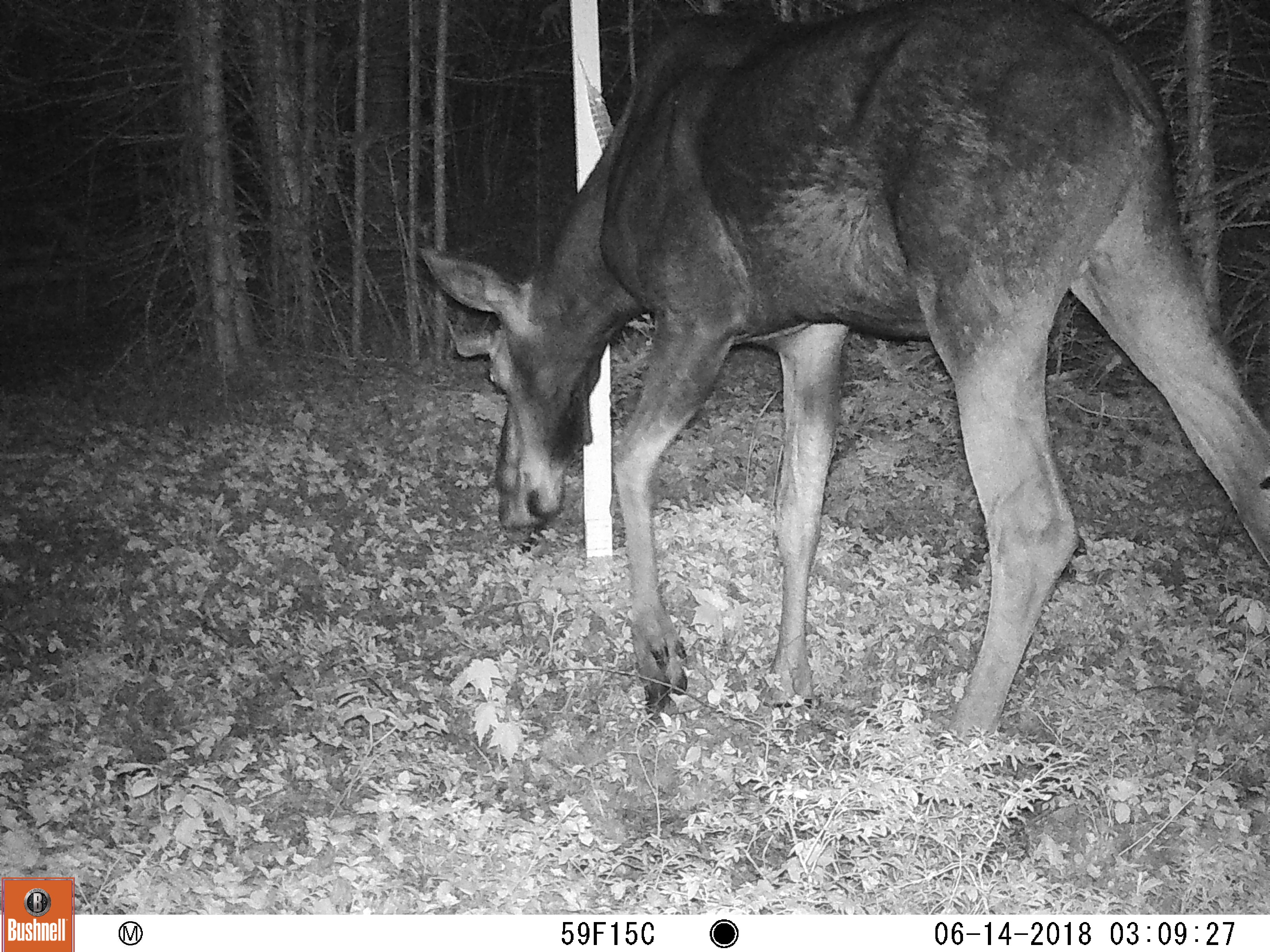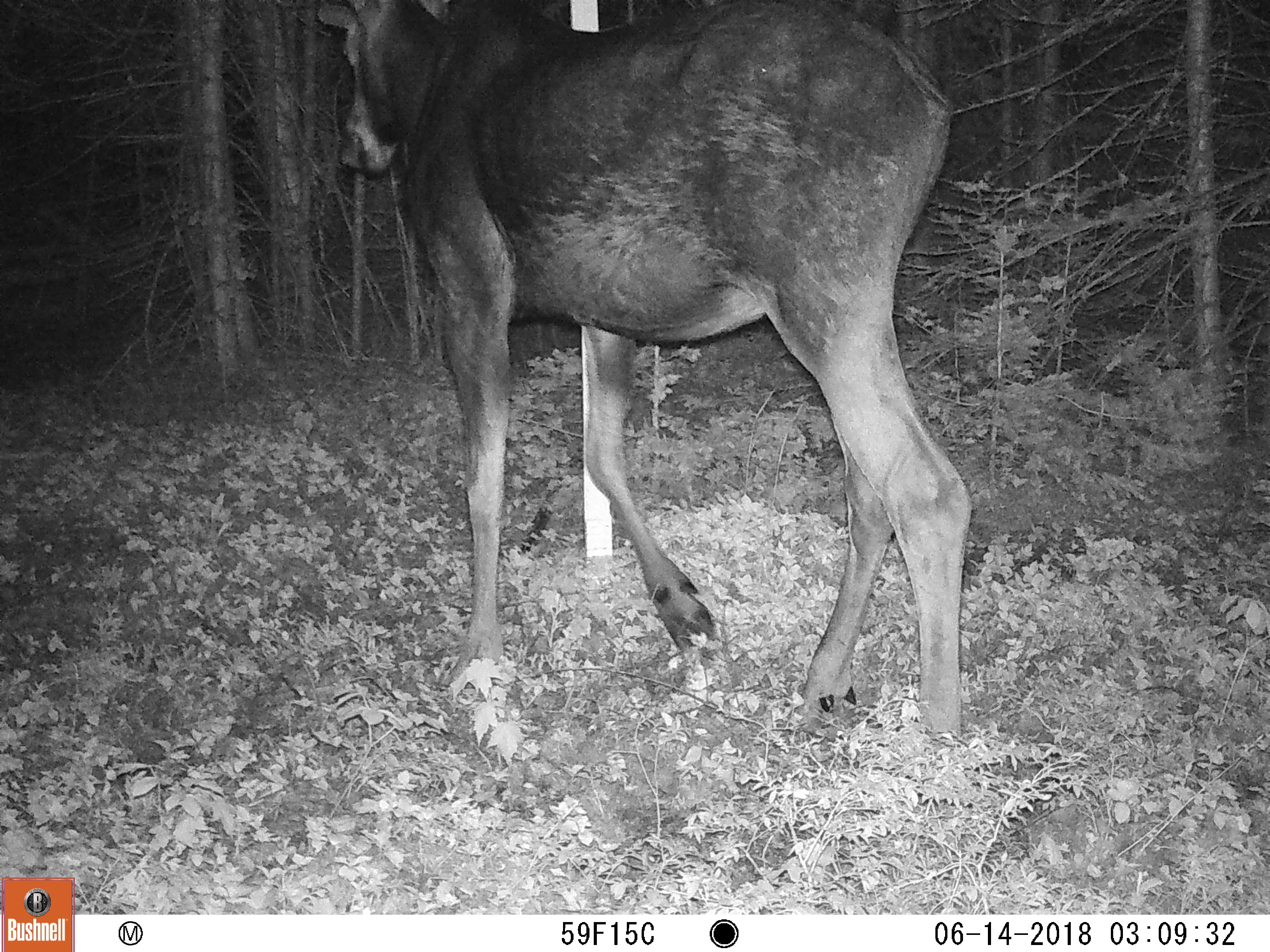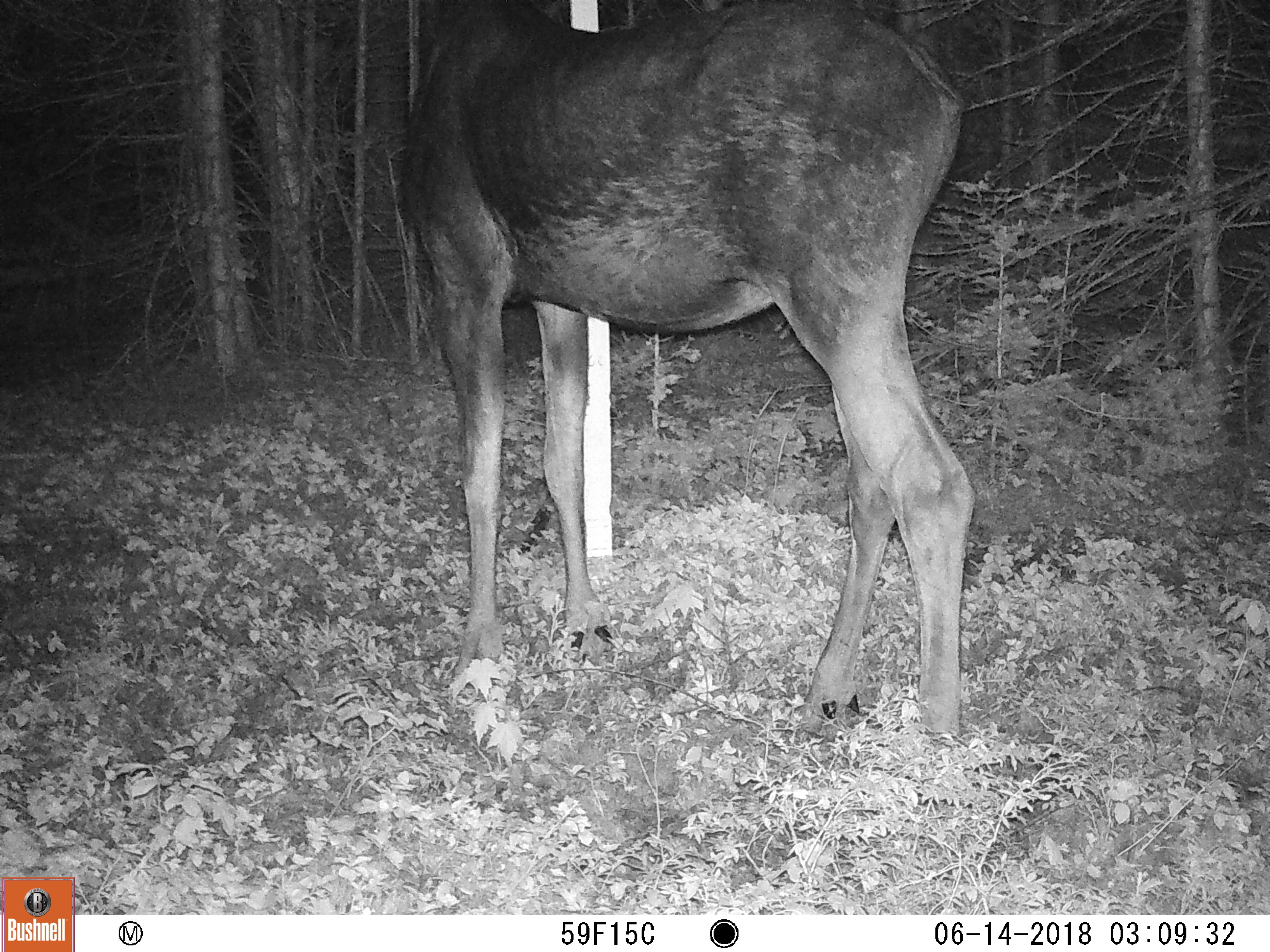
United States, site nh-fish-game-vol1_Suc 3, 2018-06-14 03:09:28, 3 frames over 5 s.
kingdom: Animalia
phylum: Chordata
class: Mammalia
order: Artiodactyla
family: Cervidae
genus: Alces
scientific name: Alces alces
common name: moose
Moose (Alces alces).